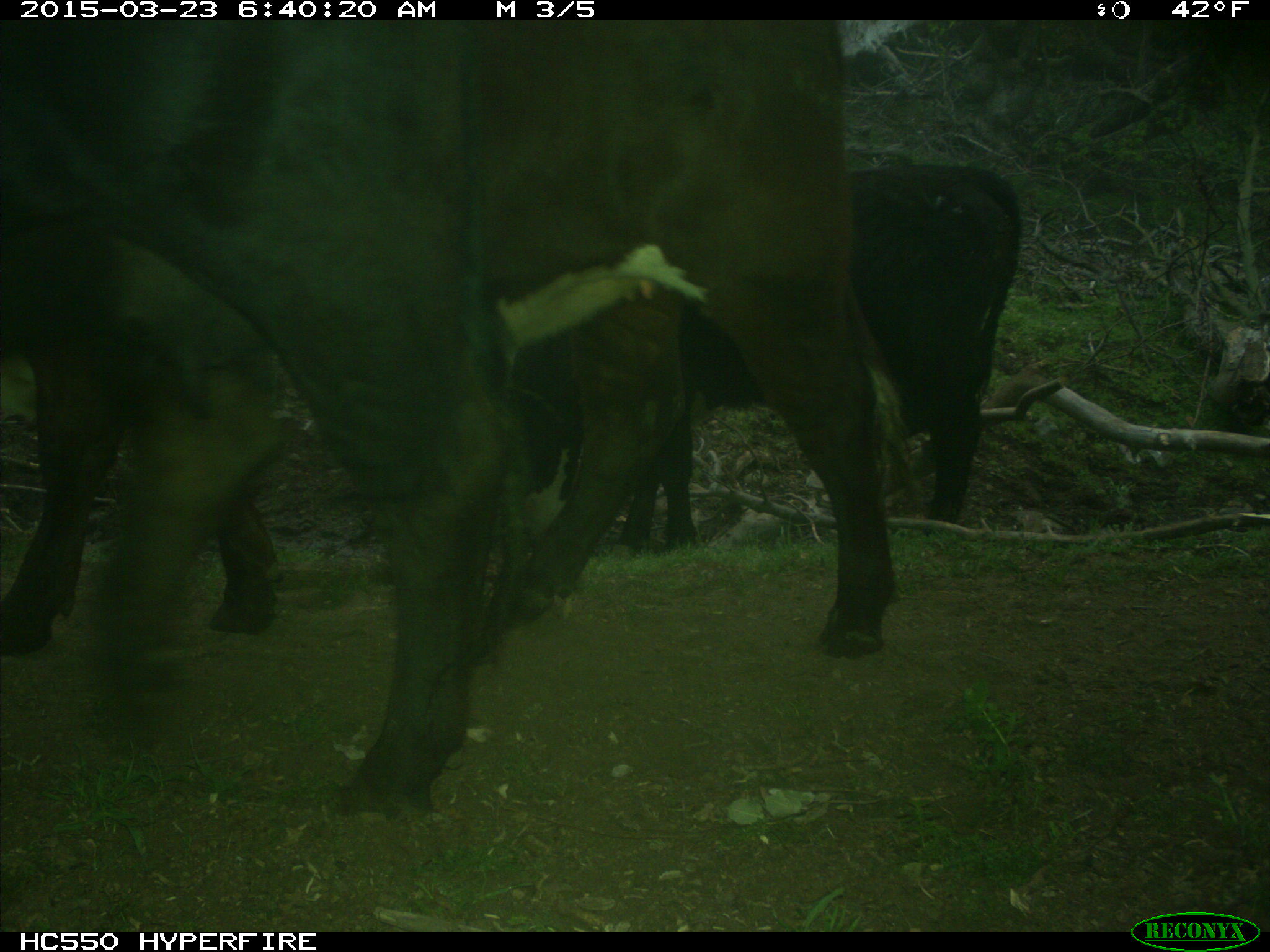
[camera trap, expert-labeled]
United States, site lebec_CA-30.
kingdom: Animalia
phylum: Chordata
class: Mammalia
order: Artiodactyla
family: Bovidae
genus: Bos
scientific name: Bos taurus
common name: domestic cow